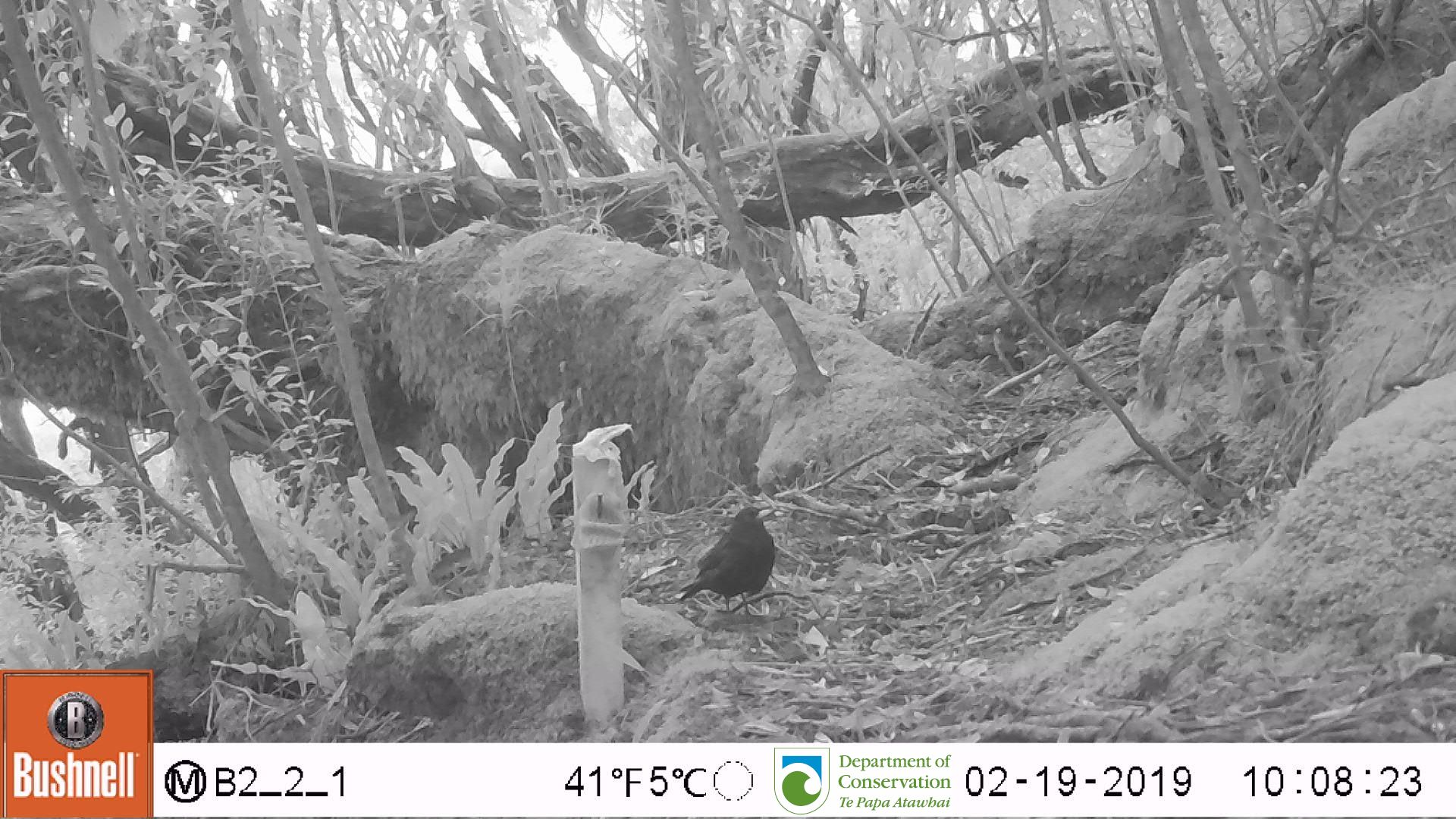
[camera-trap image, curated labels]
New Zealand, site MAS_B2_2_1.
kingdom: Animalia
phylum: Chordata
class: Aves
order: Passeriformes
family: Turdidae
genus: Turdus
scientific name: Turdus merula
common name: eurasian blackbird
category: blackbird